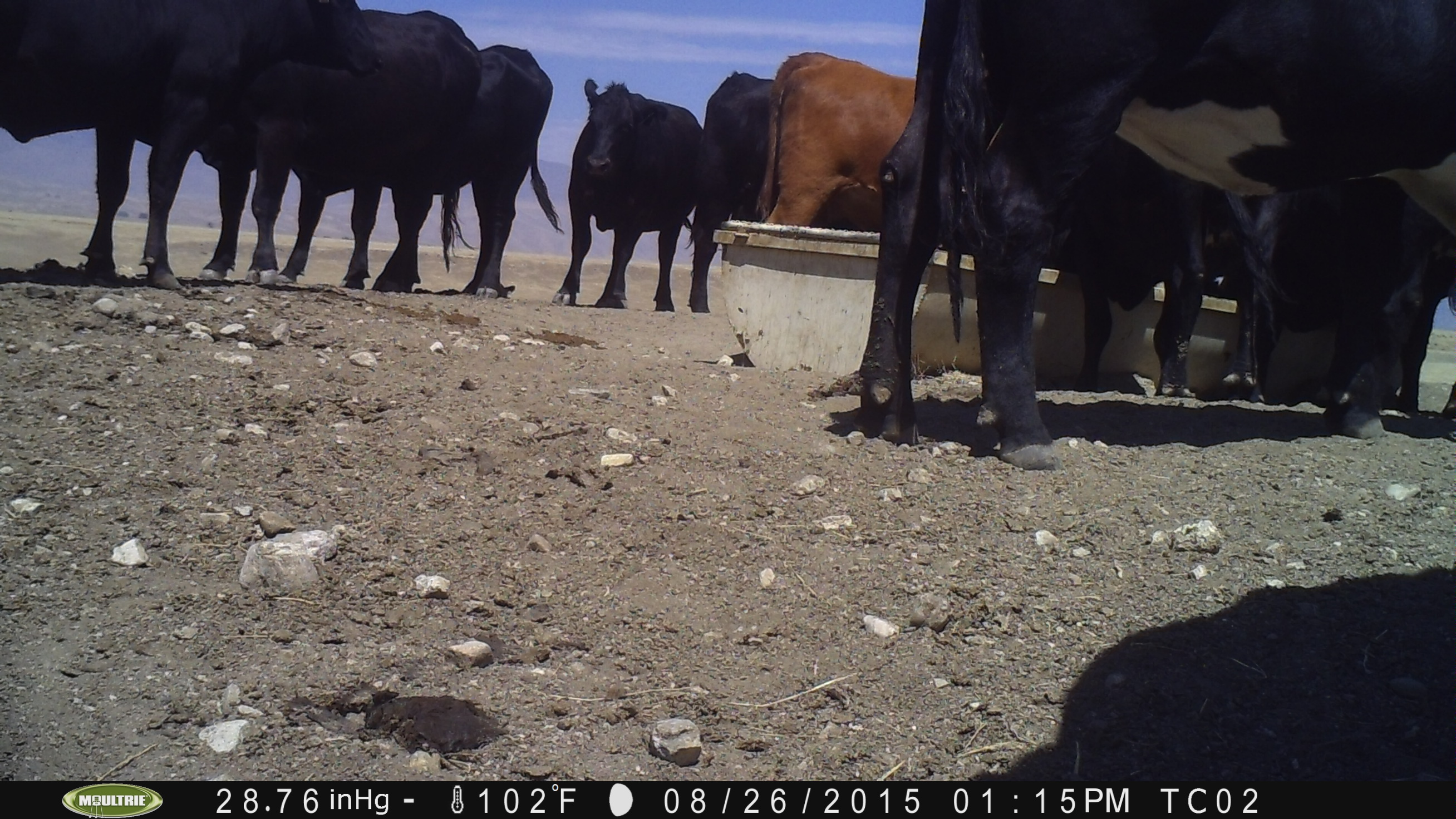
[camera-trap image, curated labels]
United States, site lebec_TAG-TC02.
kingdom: Animalia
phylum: Chordata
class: Mammalia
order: Artiodactyla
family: Bovidae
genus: Bos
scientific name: Bos taurus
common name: domestic cow